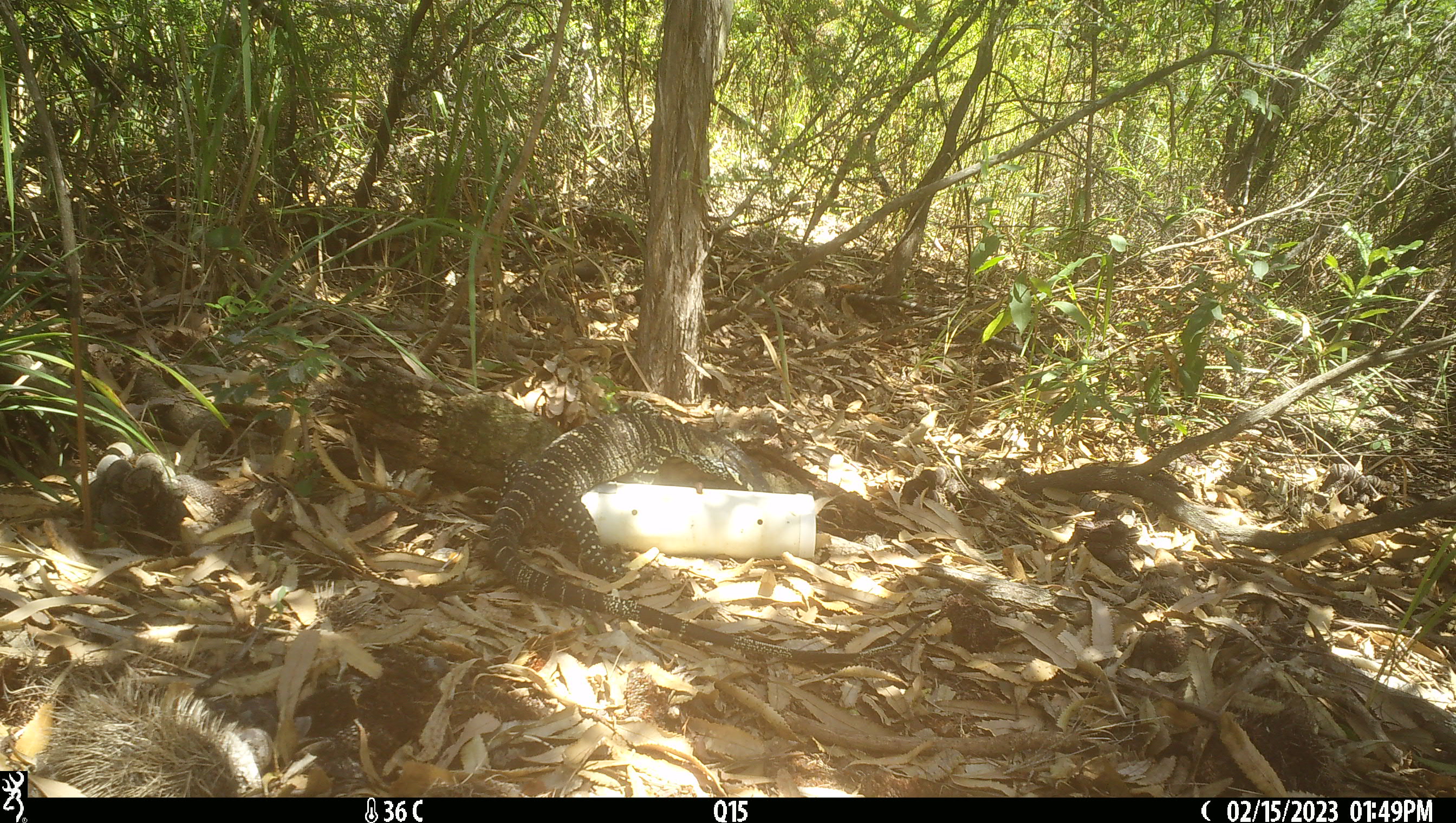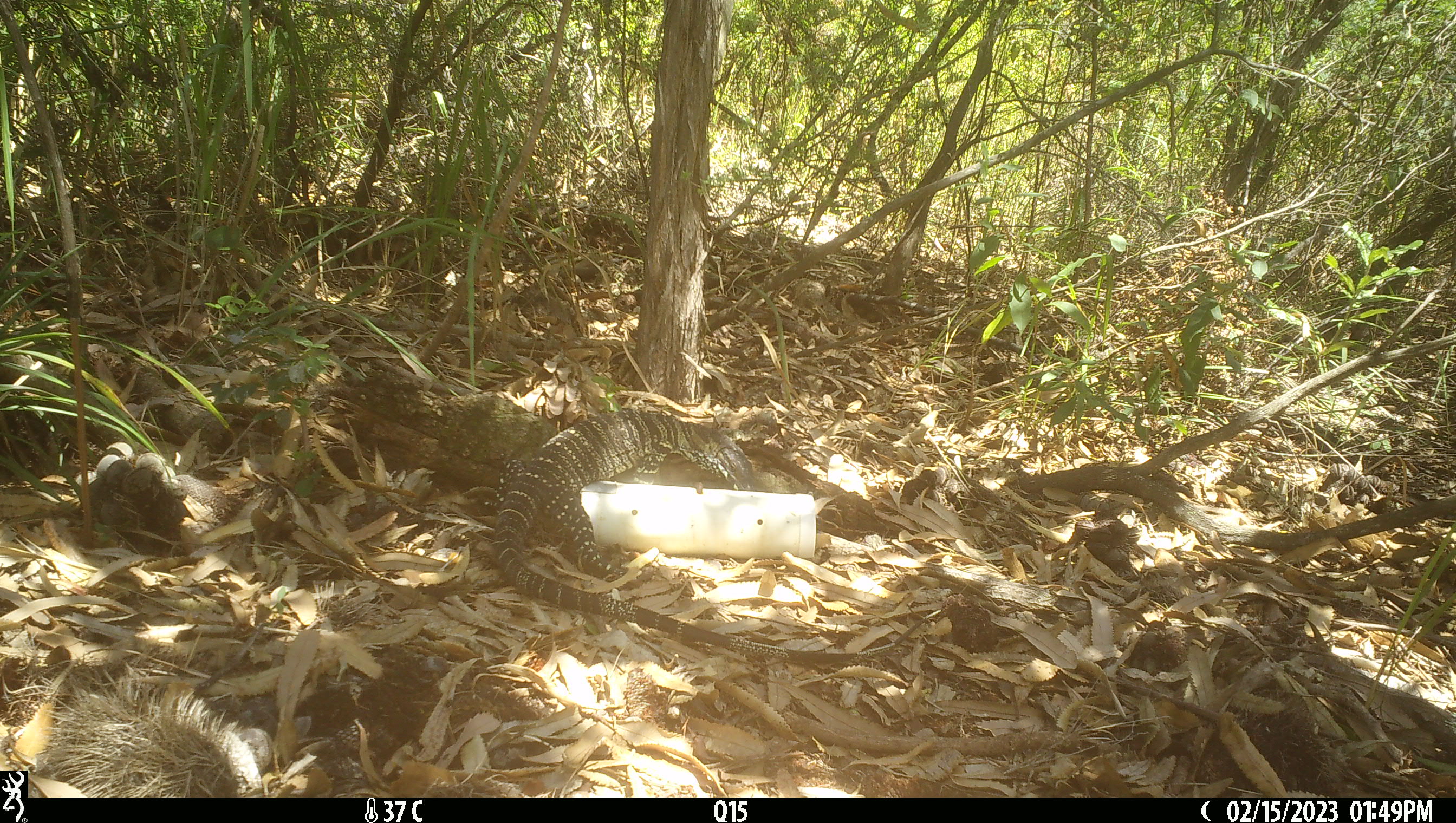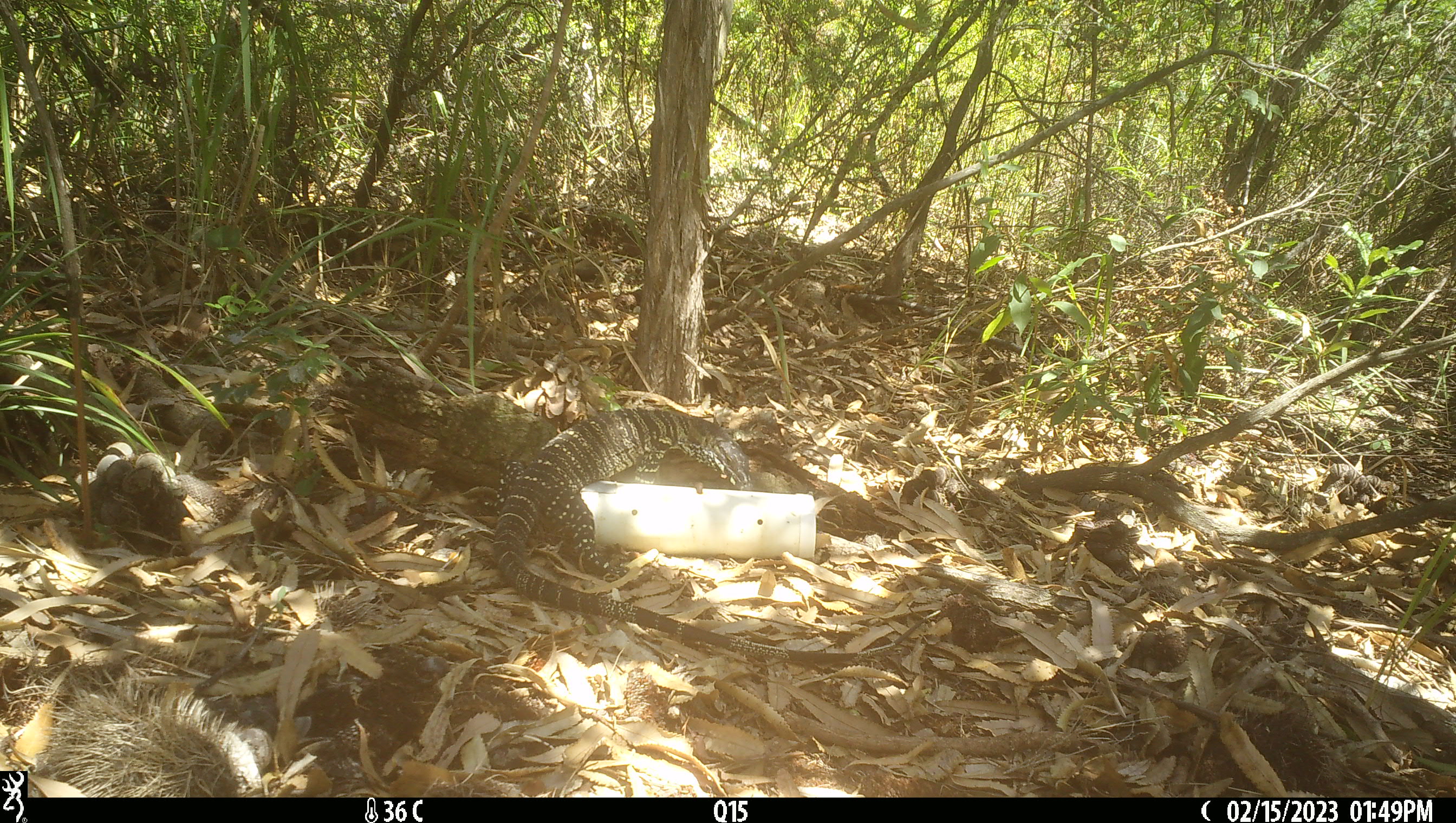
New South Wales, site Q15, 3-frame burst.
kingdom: Animalia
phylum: Chordata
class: Reptilia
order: Squamata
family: Varanidae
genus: Varanus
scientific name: Varanus varius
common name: lace monitor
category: goanna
Goanna (lace monitor) (Varanus varius).